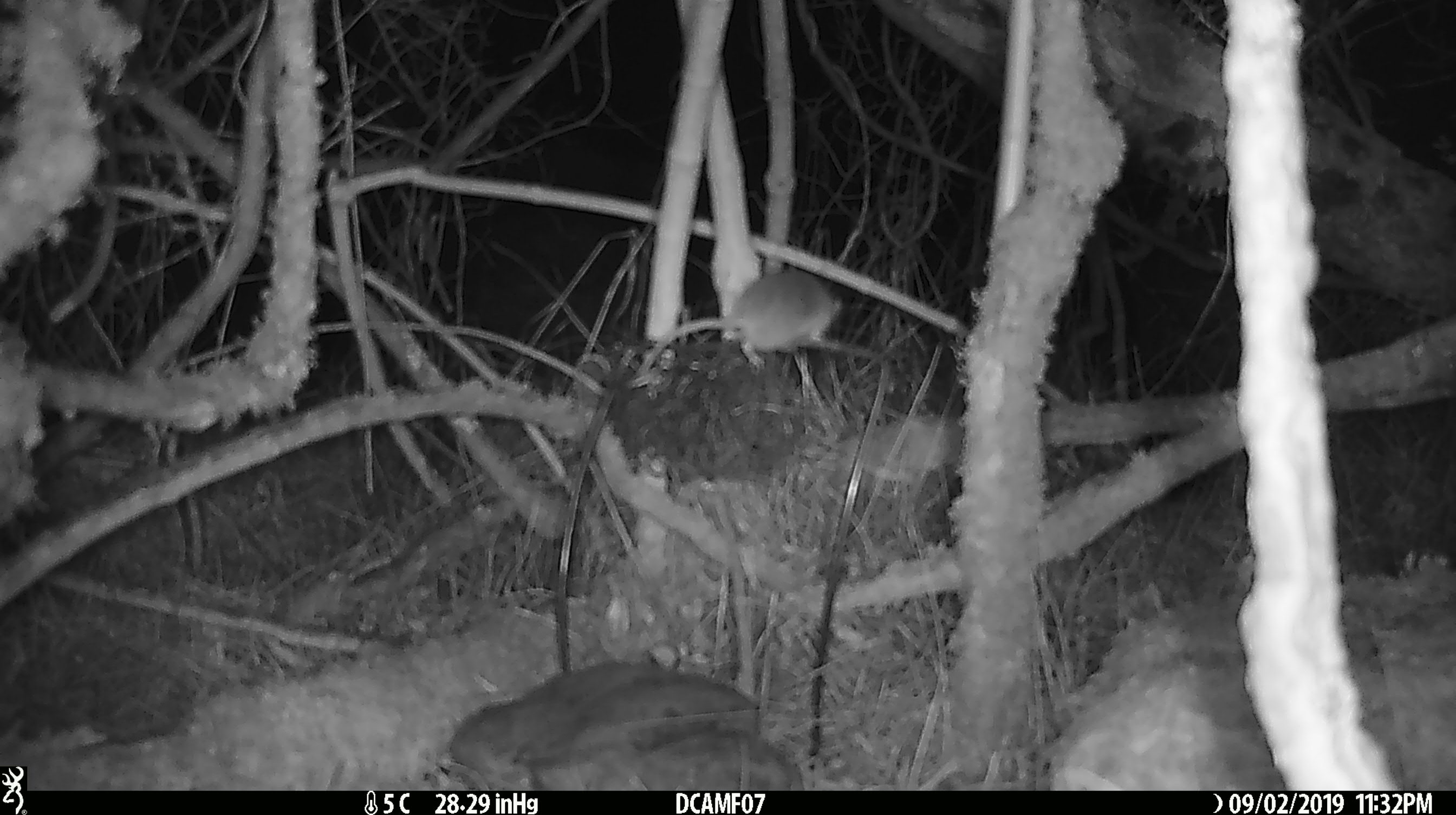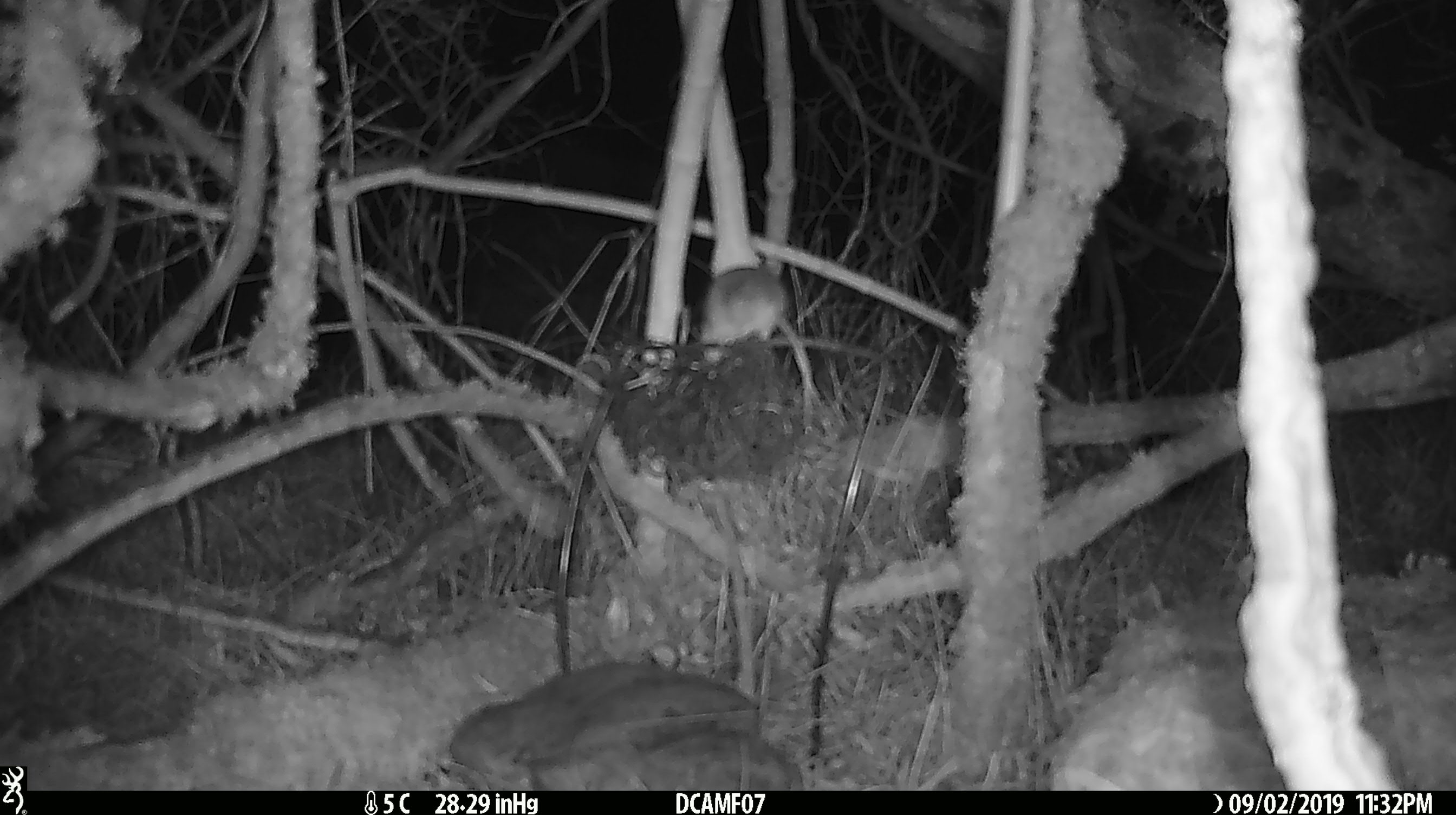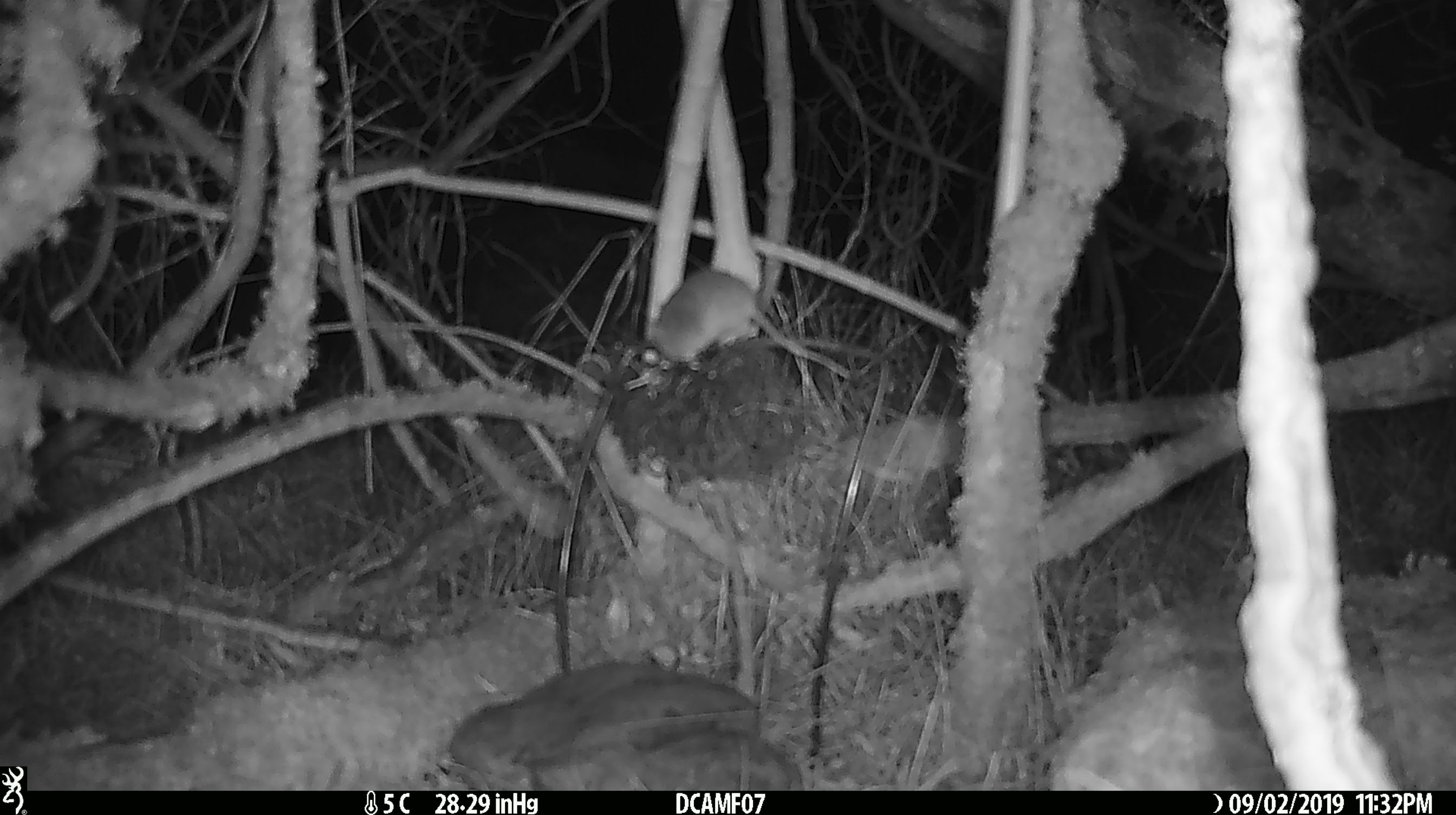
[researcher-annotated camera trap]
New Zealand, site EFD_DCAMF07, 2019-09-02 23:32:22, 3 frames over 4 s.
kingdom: Animalia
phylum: Chordata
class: Mammalia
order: Rodentia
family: Muridae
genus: Mus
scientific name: Mus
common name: mouse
Mouse (Mus).